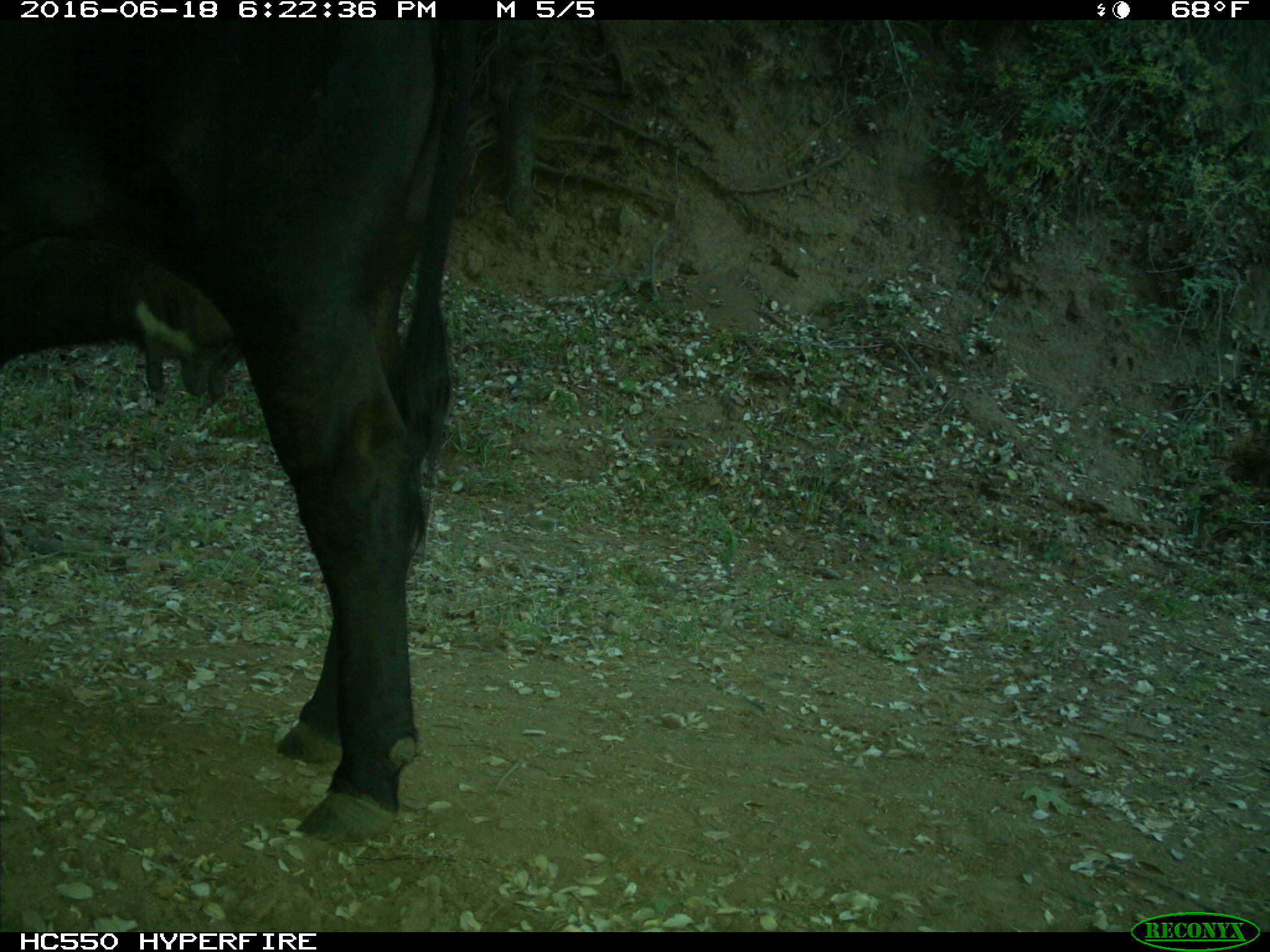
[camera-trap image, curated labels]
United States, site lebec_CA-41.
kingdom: Animalia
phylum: Chordata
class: Mammalia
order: Artiodactyla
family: Bovidae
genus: Bos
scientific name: Bos taurus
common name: domestic cow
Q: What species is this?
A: Bos taurus (domestic cow).